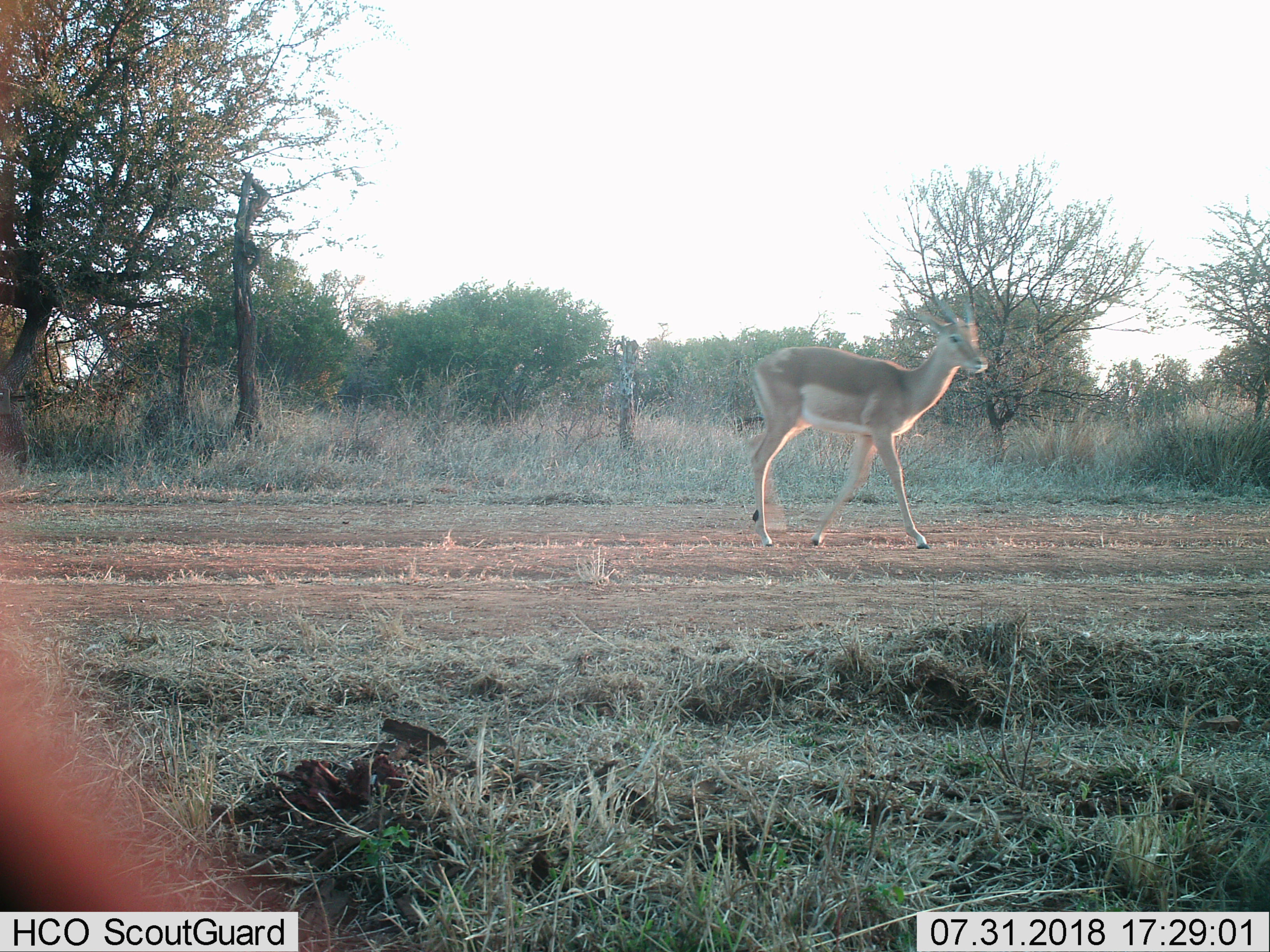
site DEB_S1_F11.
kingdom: Animalia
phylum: Chordata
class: Mammalia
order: Artiodactyla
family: Bovidae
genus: Aepyceros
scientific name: Aepyceros melampus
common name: impala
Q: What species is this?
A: Impala (Aepyceros melampus).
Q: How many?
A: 1.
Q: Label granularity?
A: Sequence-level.